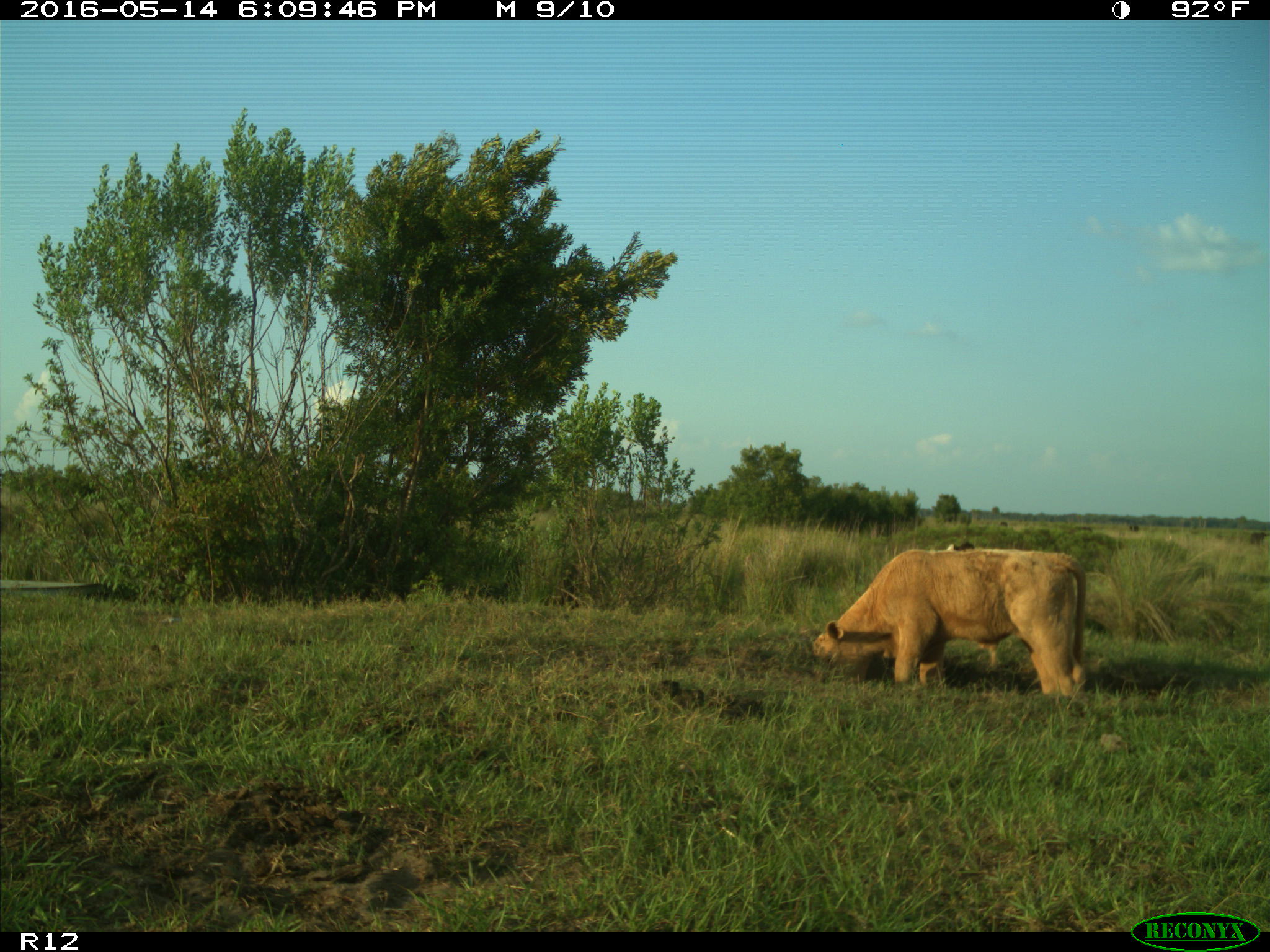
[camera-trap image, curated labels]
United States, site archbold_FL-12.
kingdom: Animalia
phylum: Chordata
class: Mammalia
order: Artiodactyla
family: Bovidae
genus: Bos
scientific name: Bos taurus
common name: domestic cow